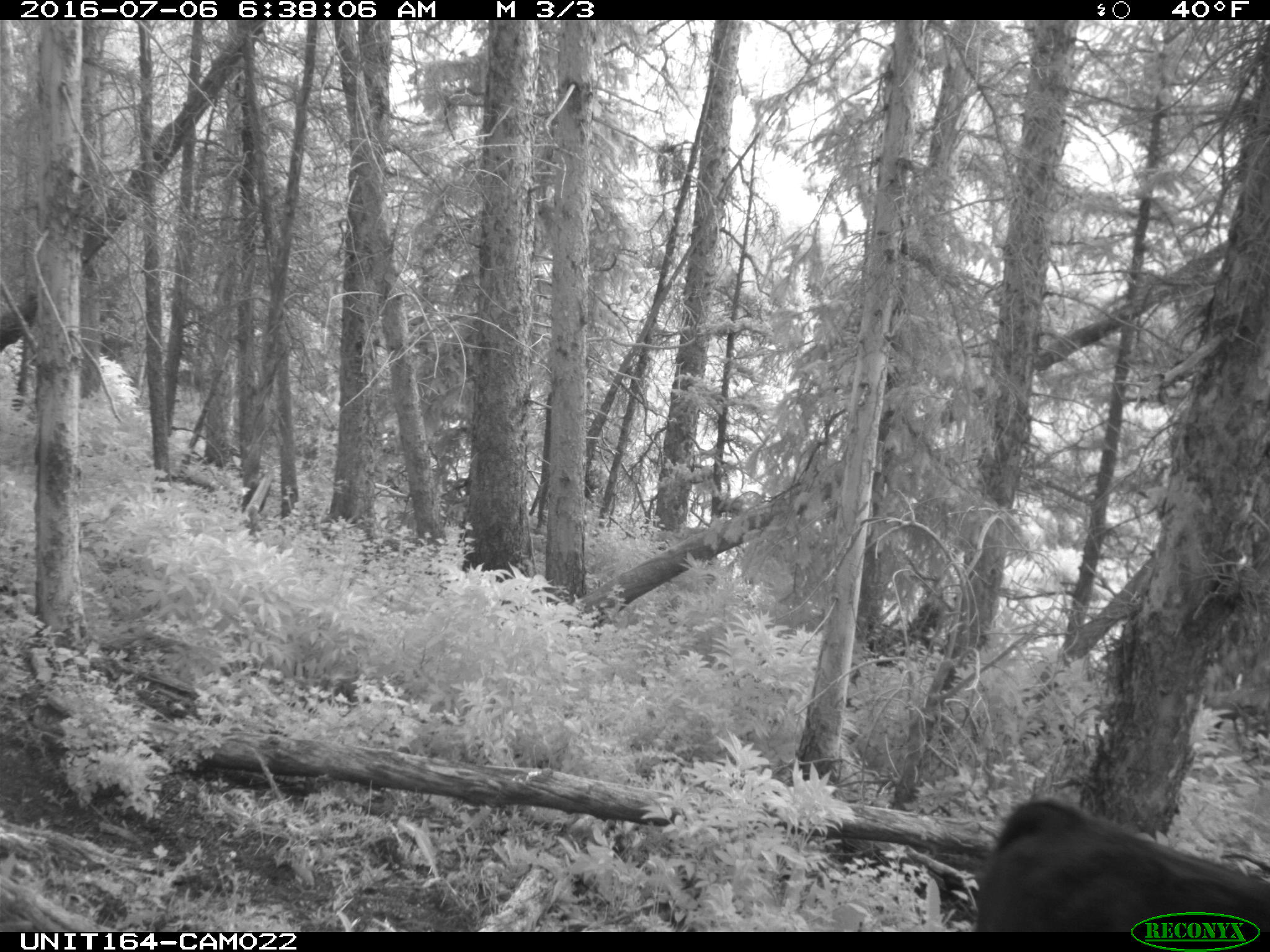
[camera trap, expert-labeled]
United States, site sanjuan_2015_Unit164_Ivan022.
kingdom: Animalia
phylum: Chordata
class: Mammalia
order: Artiodactyla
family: Bovidae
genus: Bos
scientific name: Bos taurus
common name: domestic cow